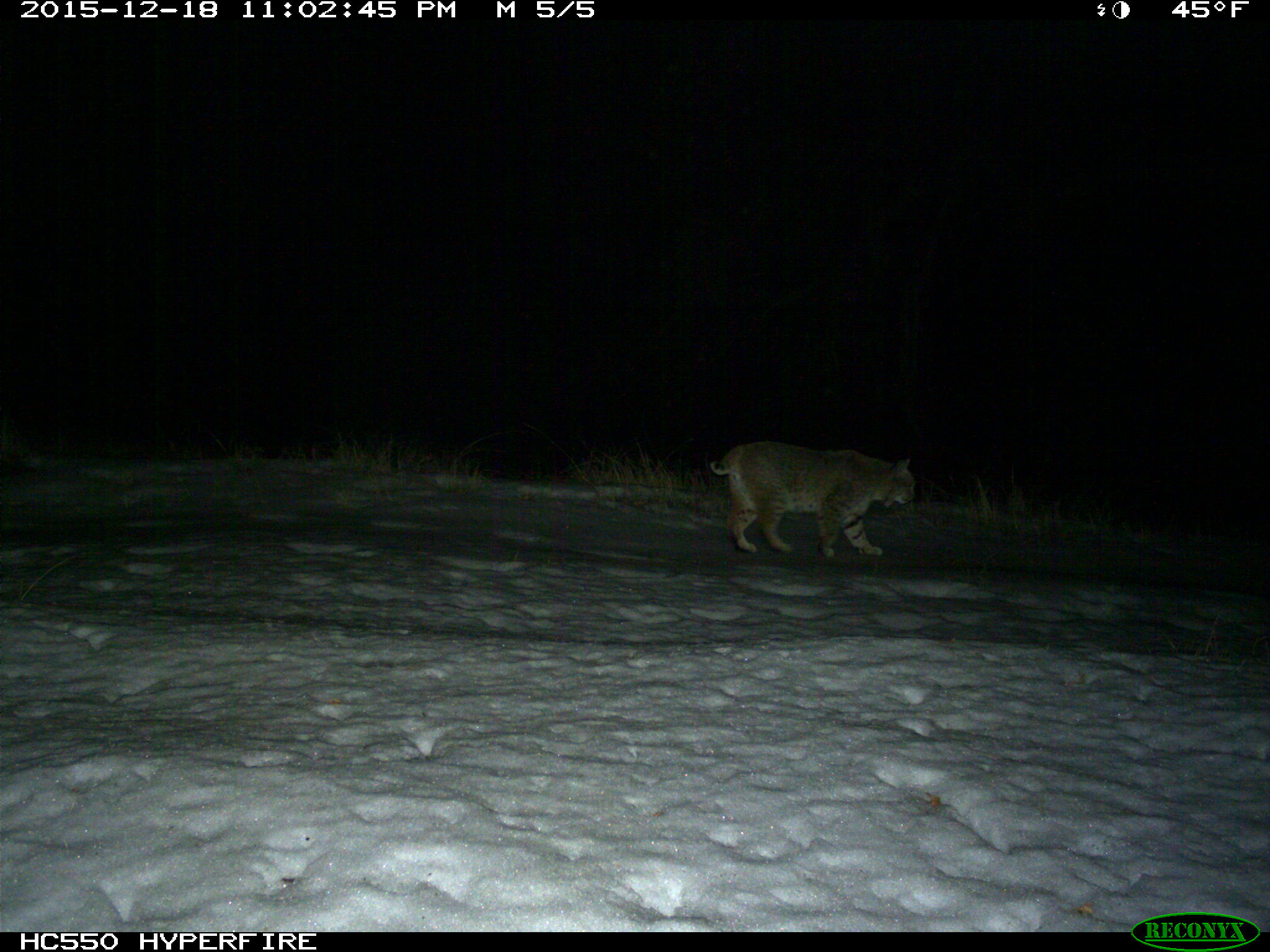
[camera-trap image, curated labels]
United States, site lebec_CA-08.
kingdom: Animalia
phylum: Chordata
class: Mammalia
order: Carnivora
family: Felidae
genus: Lynx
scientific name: Lynx rufus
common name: bobcat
Lynx rufus (bobcat).